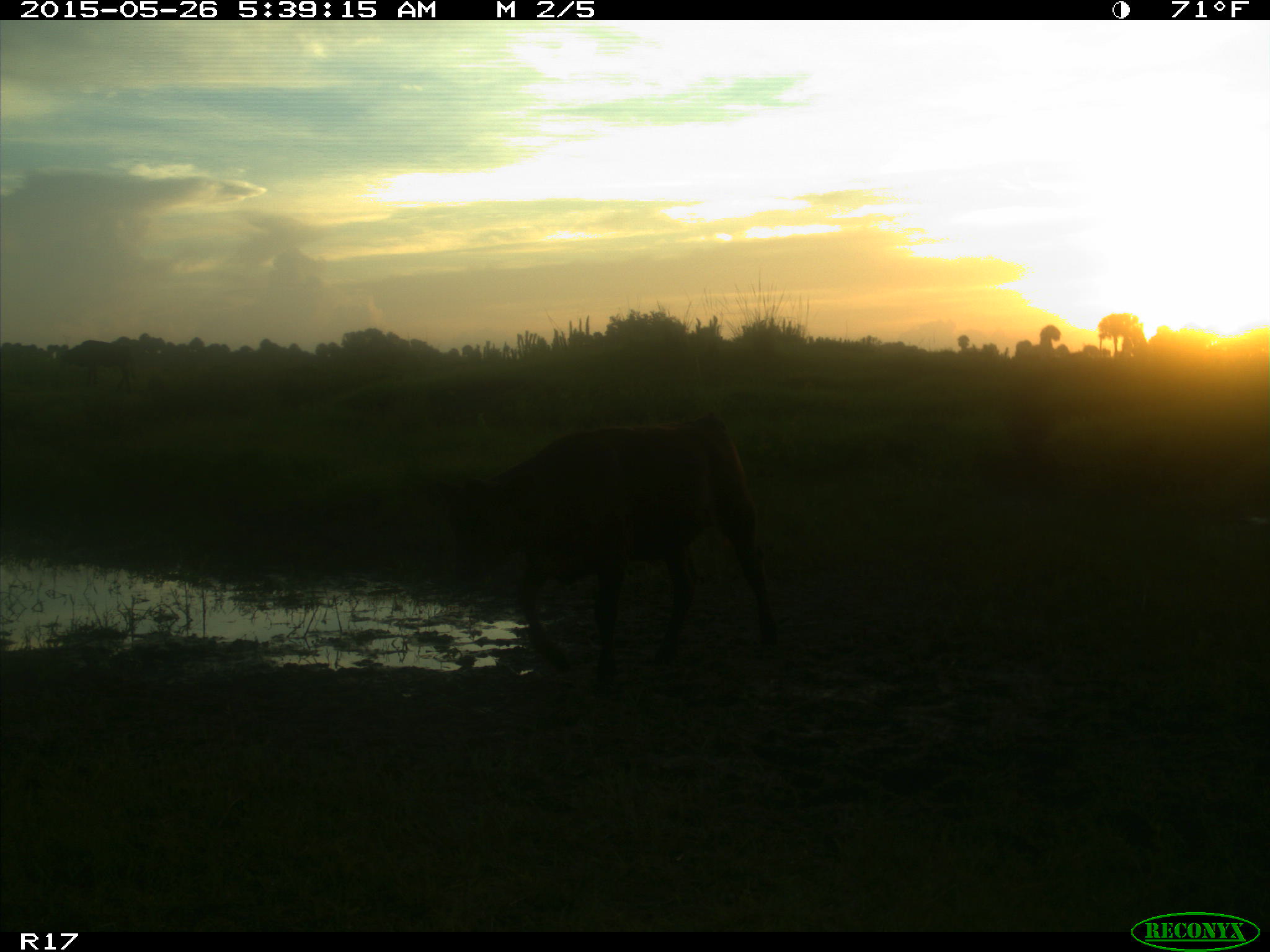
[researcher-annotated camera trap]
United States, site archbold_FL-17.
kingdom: Animalia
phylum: Chordata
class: Mammalia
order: Artiodactyla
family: Bovidae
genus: Bos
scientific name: Bos taurus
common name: domestic cow